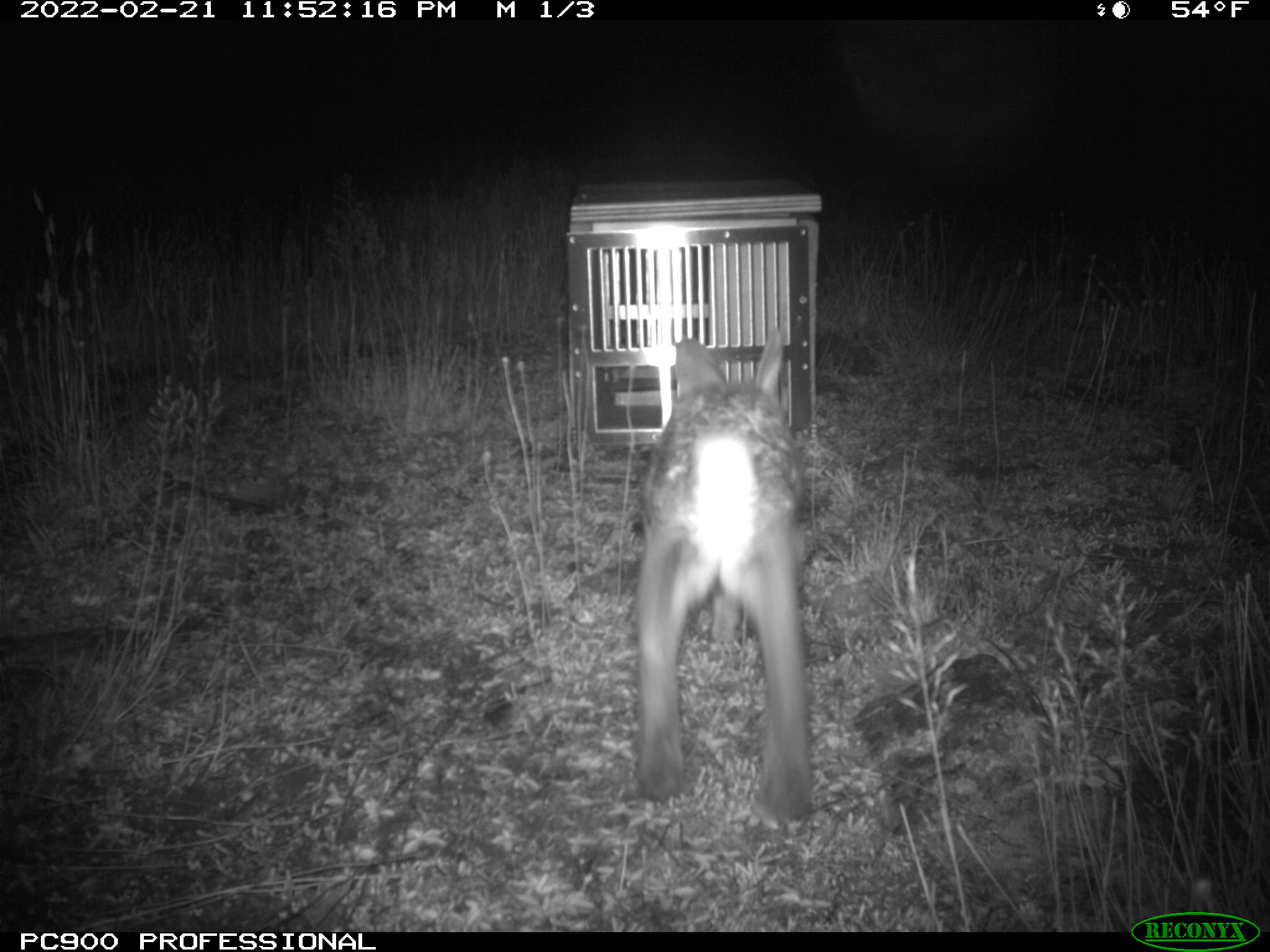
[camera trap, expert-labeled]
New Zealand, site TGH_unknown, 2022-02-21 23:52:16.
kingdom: Animalia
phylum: Chordata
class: Mammalia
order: Lagomorpha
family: Leporidae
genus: Oryctolagus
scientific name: Oryctolagus cuniculus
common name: european rabbit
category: rabbit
Rabbit (european rabbit) (Oryctolagus cuniculus).